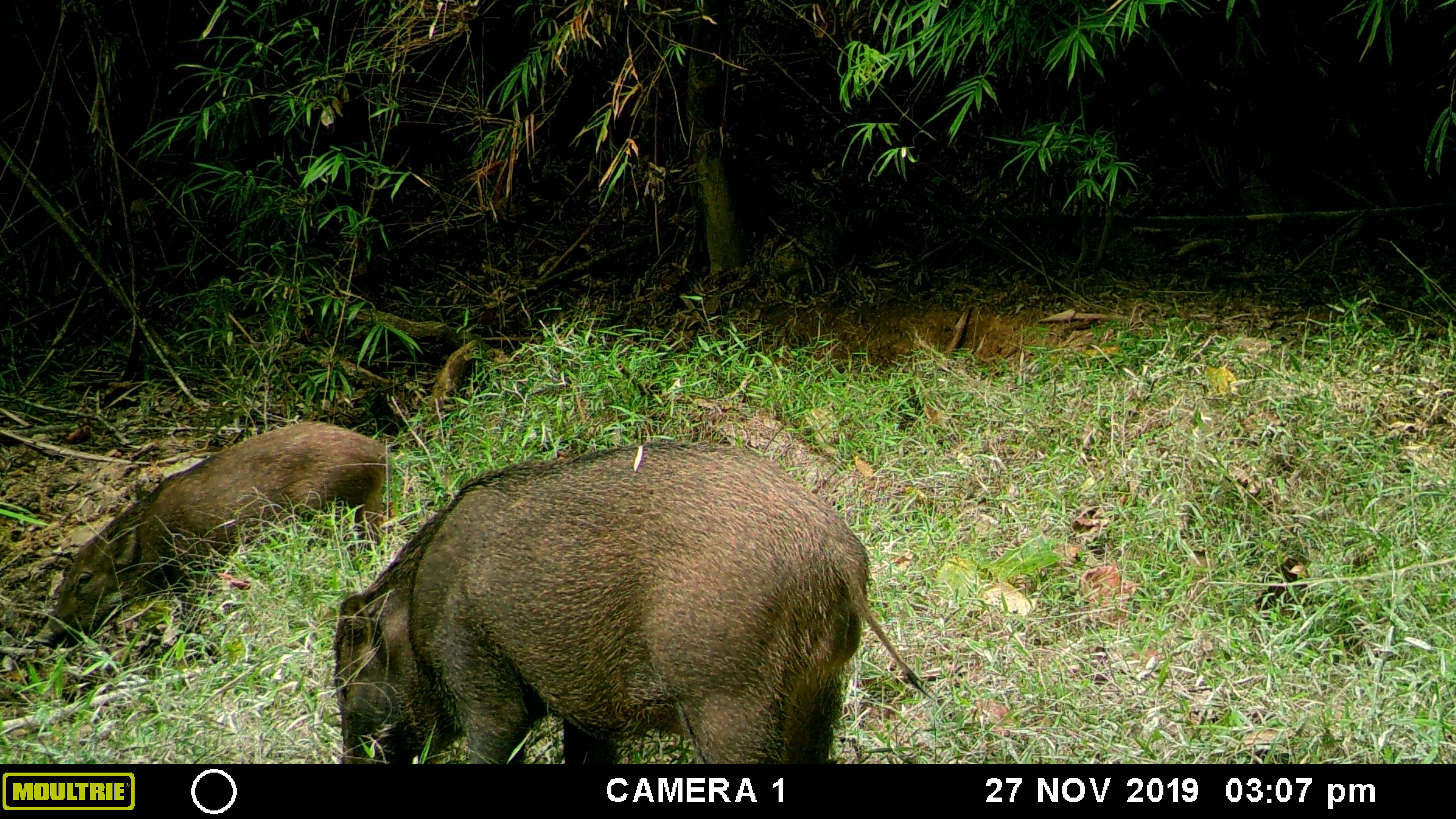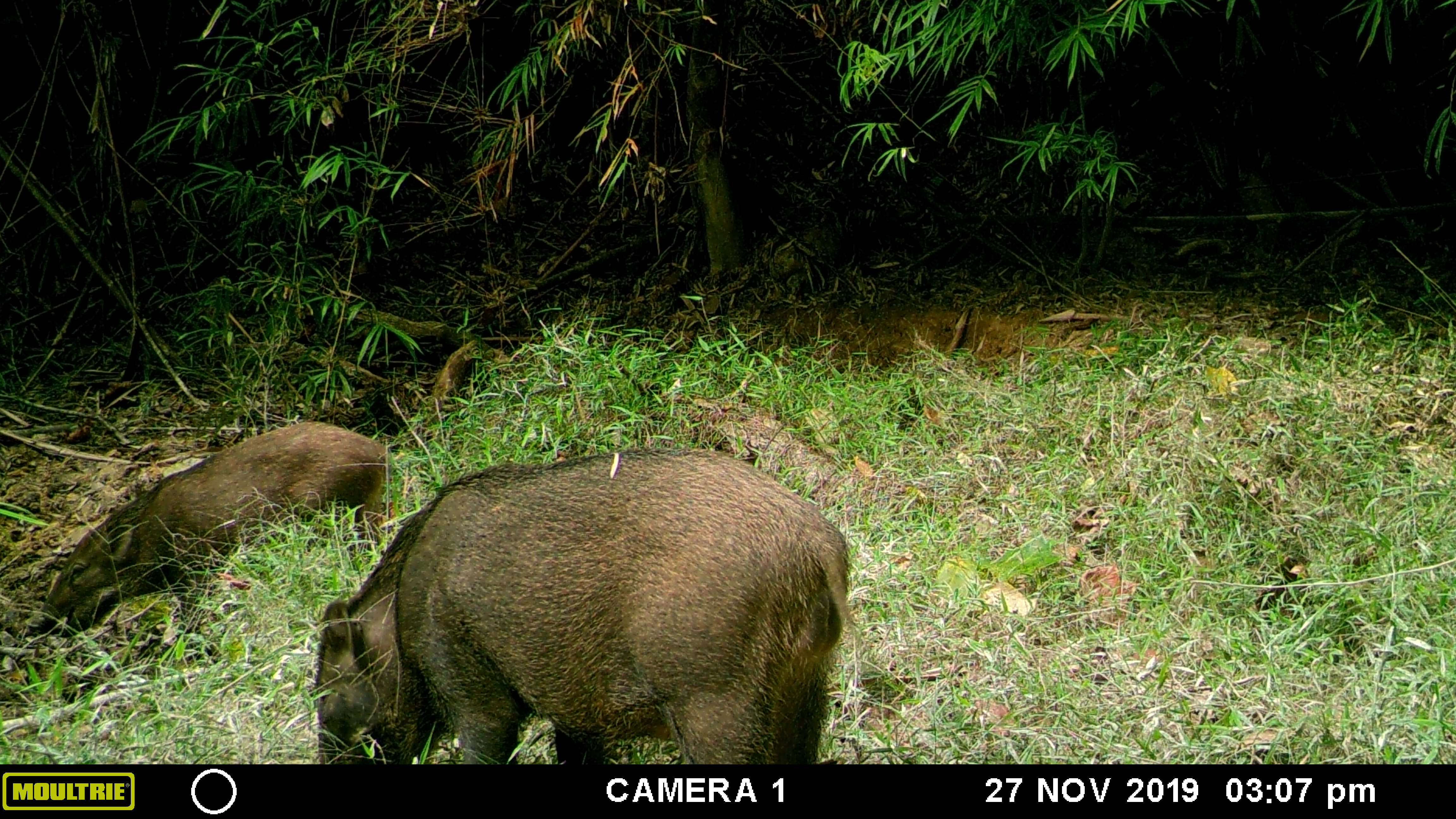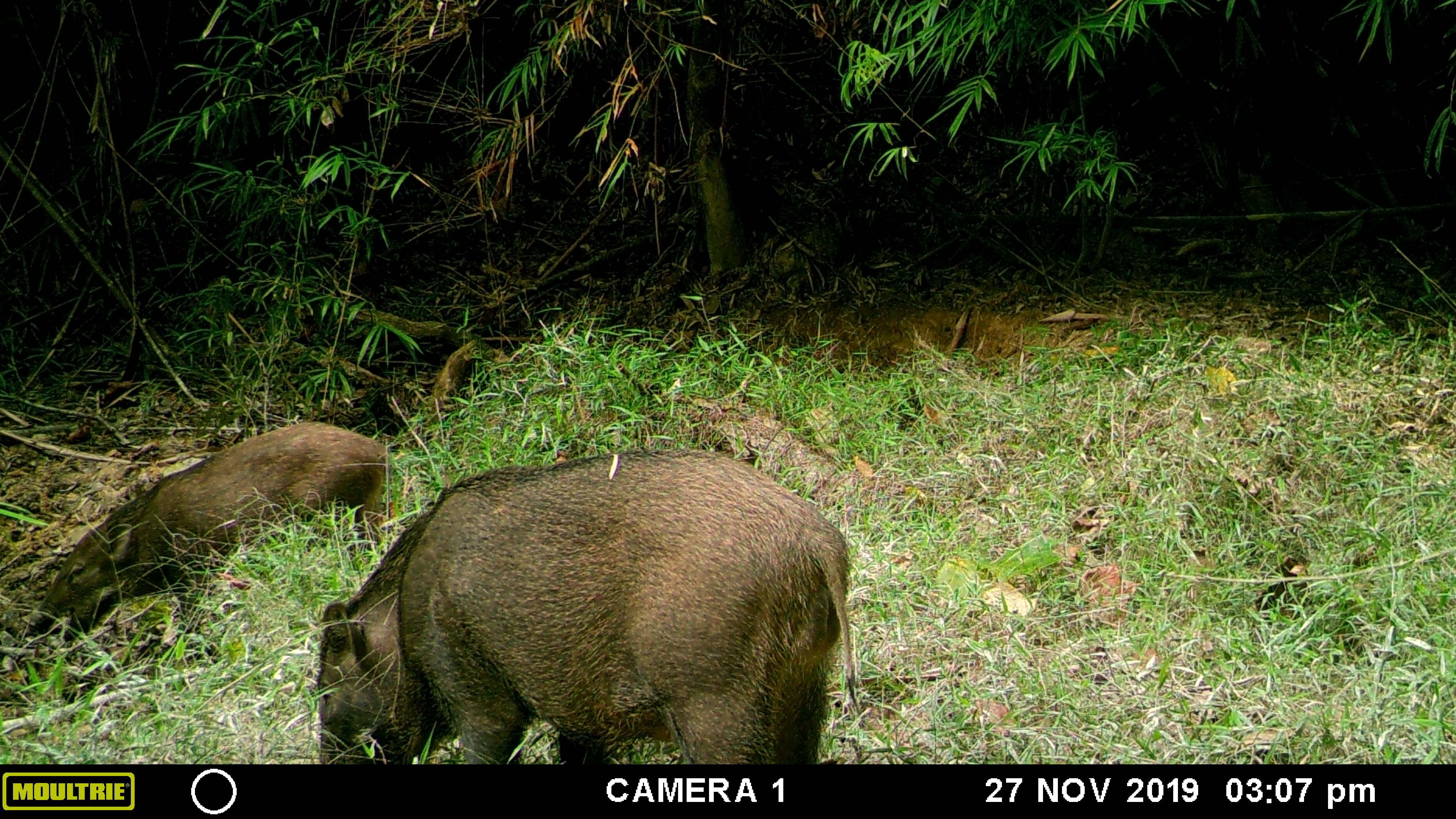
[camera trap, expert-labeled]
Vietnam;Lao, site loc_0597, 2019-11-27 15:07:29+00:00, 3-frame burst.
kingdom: Animalia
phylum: Chordata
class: Mammalia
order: Artiodactyla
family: Suidae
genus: Sus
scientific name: Sus scrofa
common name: eurasian wild pig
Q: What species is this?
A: Eurasian wild pig (Sus scrofa).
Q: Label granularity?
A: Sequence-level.